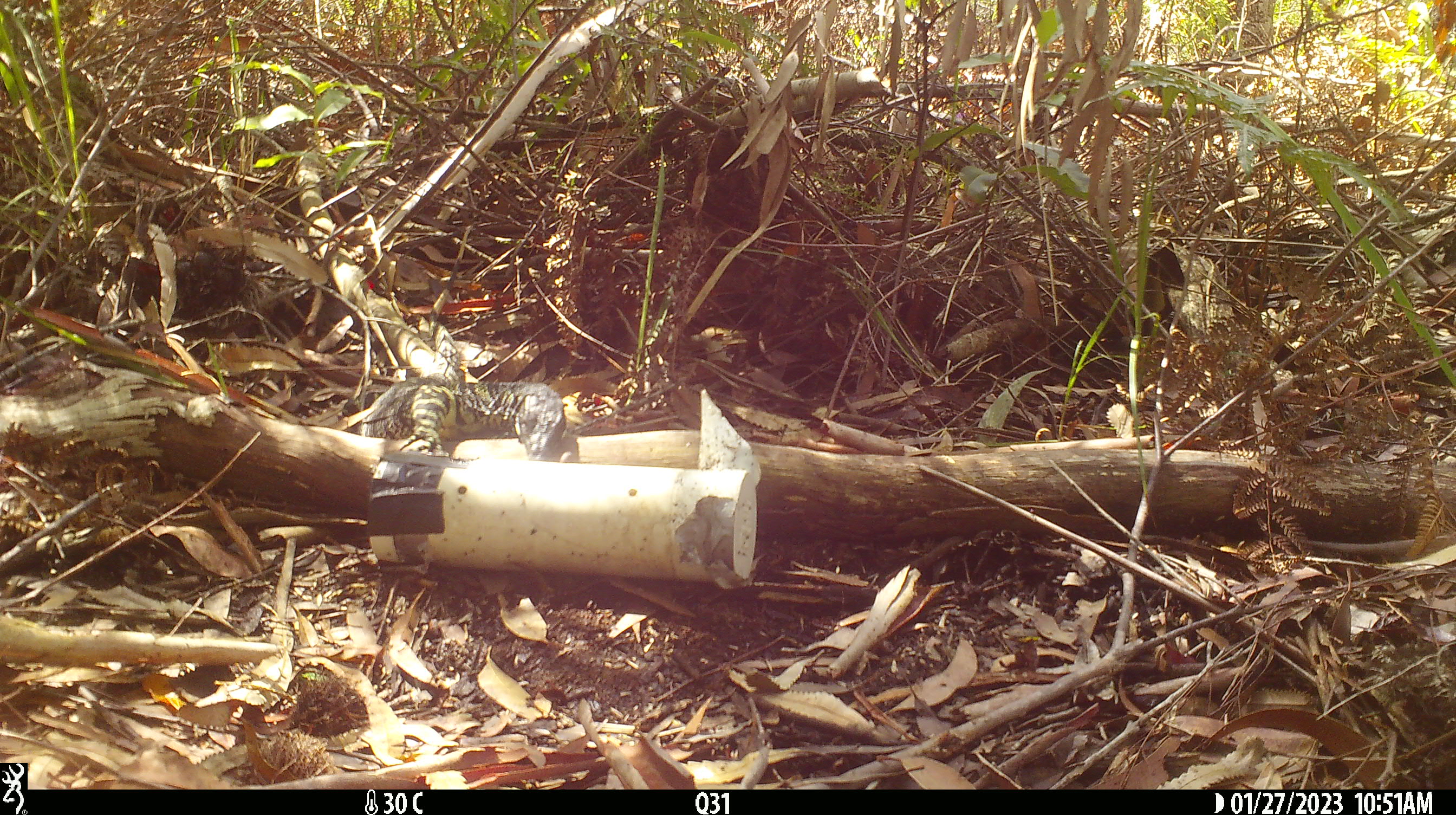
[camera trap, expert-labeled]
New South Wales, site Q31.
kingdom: Animalia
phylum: Chordata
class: Reptilia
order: Squamata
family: Varanidae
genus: Varanus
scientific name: Varanus varius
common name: lace monitor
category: goanna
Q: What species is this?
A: Goanna (lace monitor) (Varanus varius).